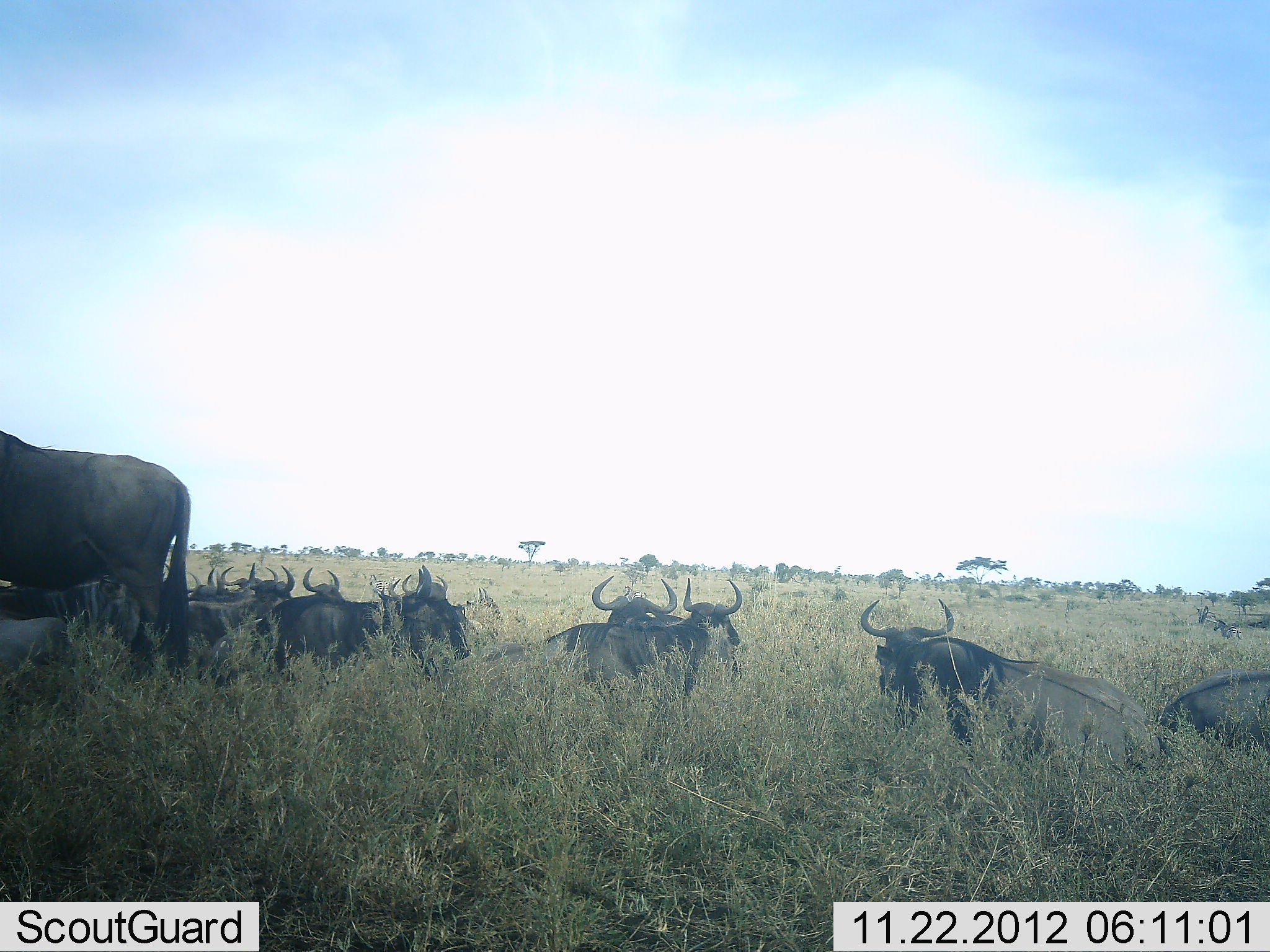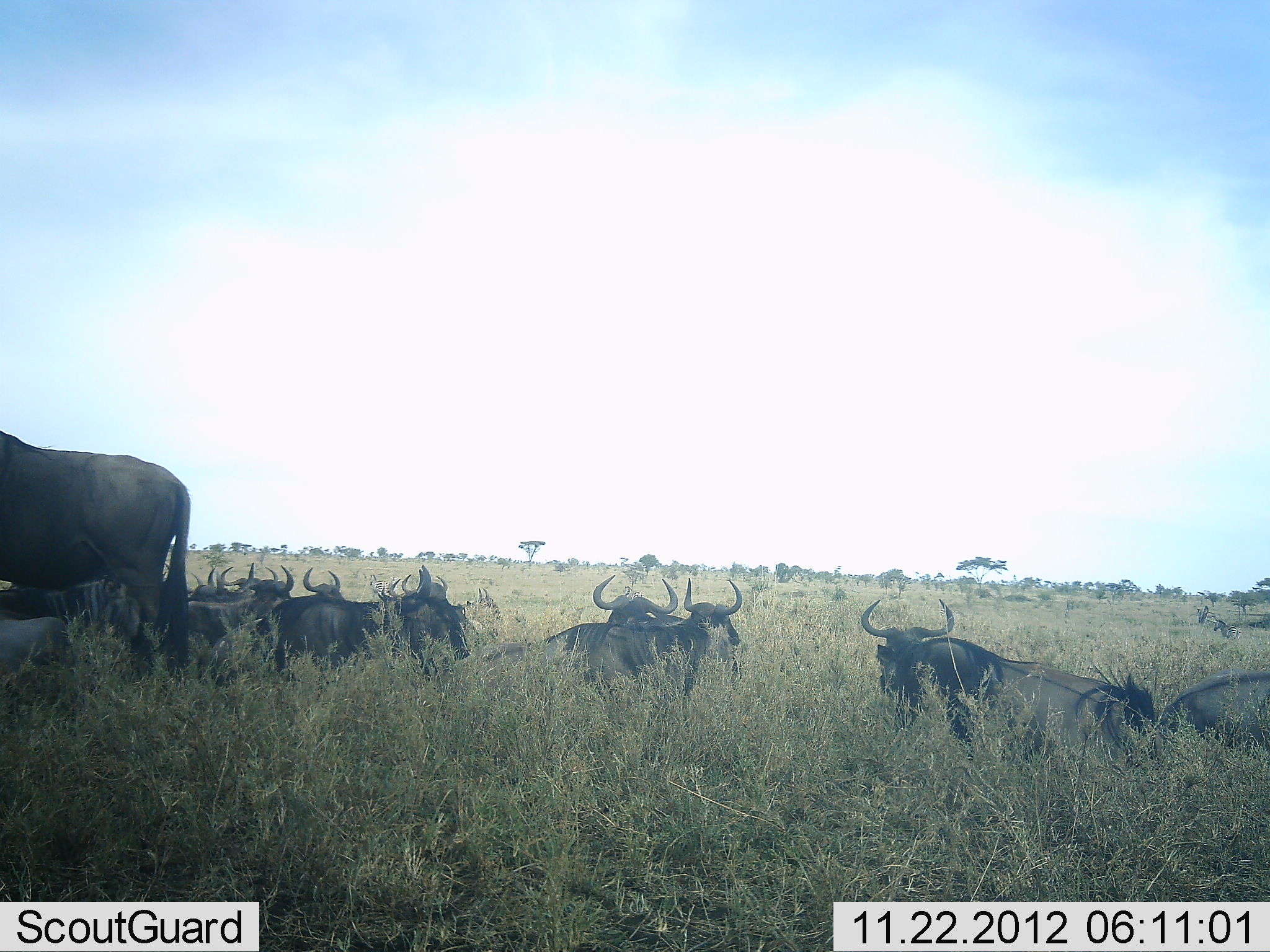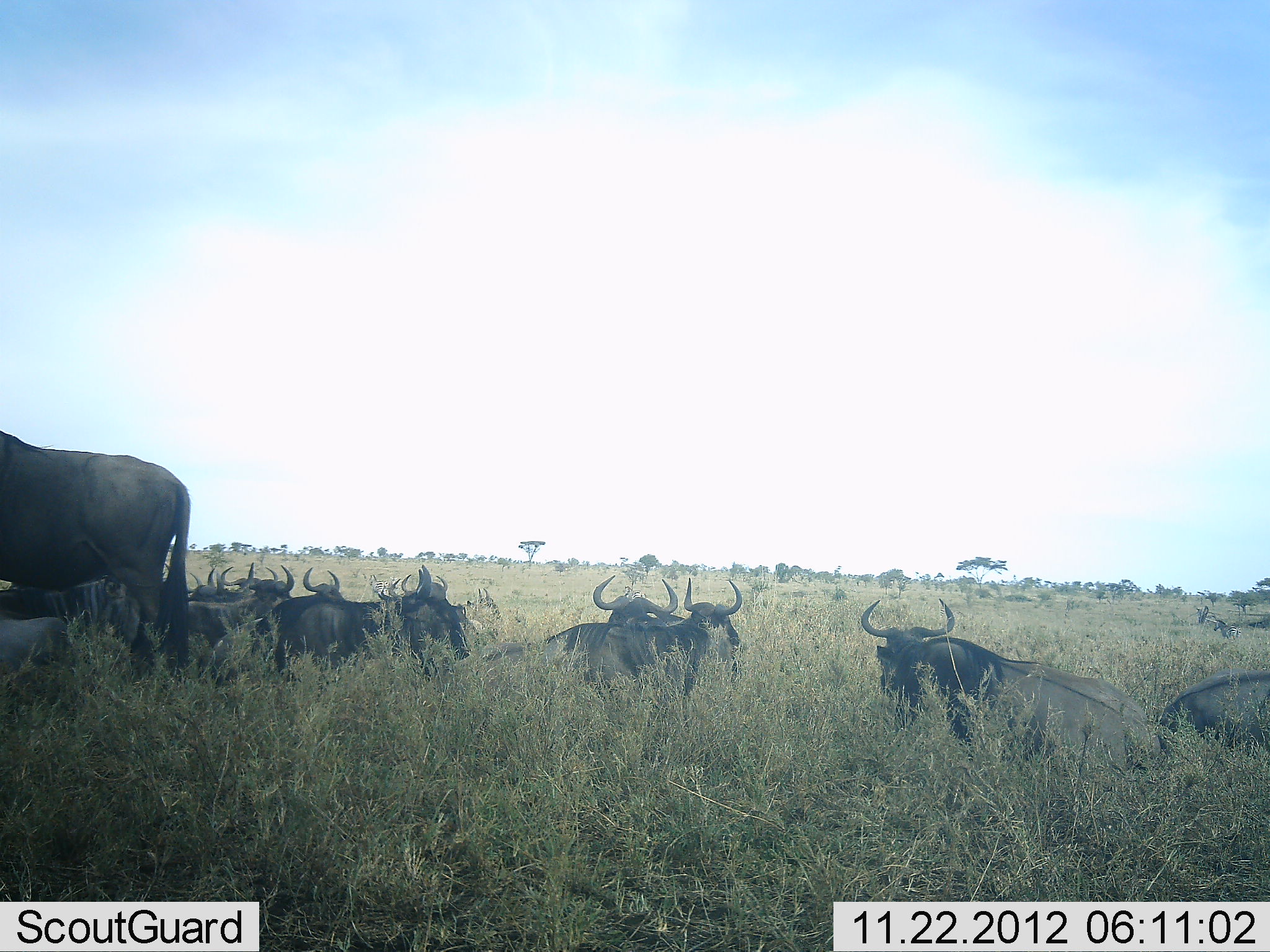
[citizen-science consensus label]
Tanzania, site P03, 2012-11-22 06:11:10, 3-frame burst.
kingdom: Animalia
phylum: Chordata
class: Mammalia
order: Artiodactyla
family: Bovidae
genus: Connochaetes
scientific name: Connochaetes taurinus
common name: blue wildebeest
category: wildebeest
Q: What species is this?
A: Wildebeest (blue wildebeest) (Connochaetes taurinus).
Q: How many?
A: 11-50.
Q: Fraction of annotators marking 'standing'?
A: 70%.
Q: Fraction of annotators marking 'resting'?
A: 100%.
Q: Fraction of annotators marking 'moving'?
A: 10%.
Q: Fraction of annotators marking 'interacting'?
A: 0%.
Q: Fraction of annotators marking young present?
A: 0%.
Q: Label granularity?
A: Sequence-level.